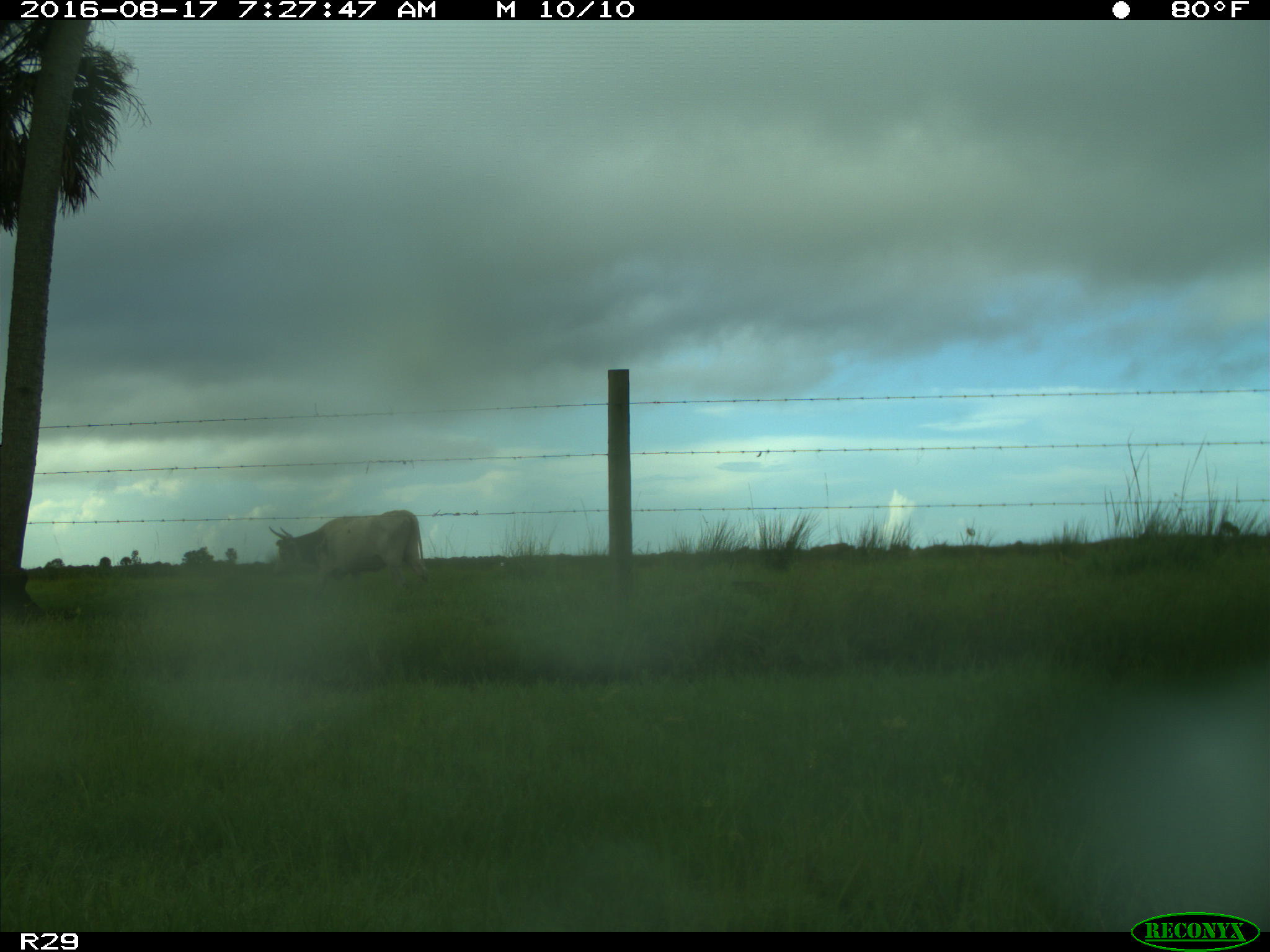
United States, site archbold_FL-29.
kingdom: Animalia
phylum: Chordata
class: Mammalia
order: Artiodactyla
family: Bovidae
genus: Bos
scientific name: Bos taurus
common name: domestic cow